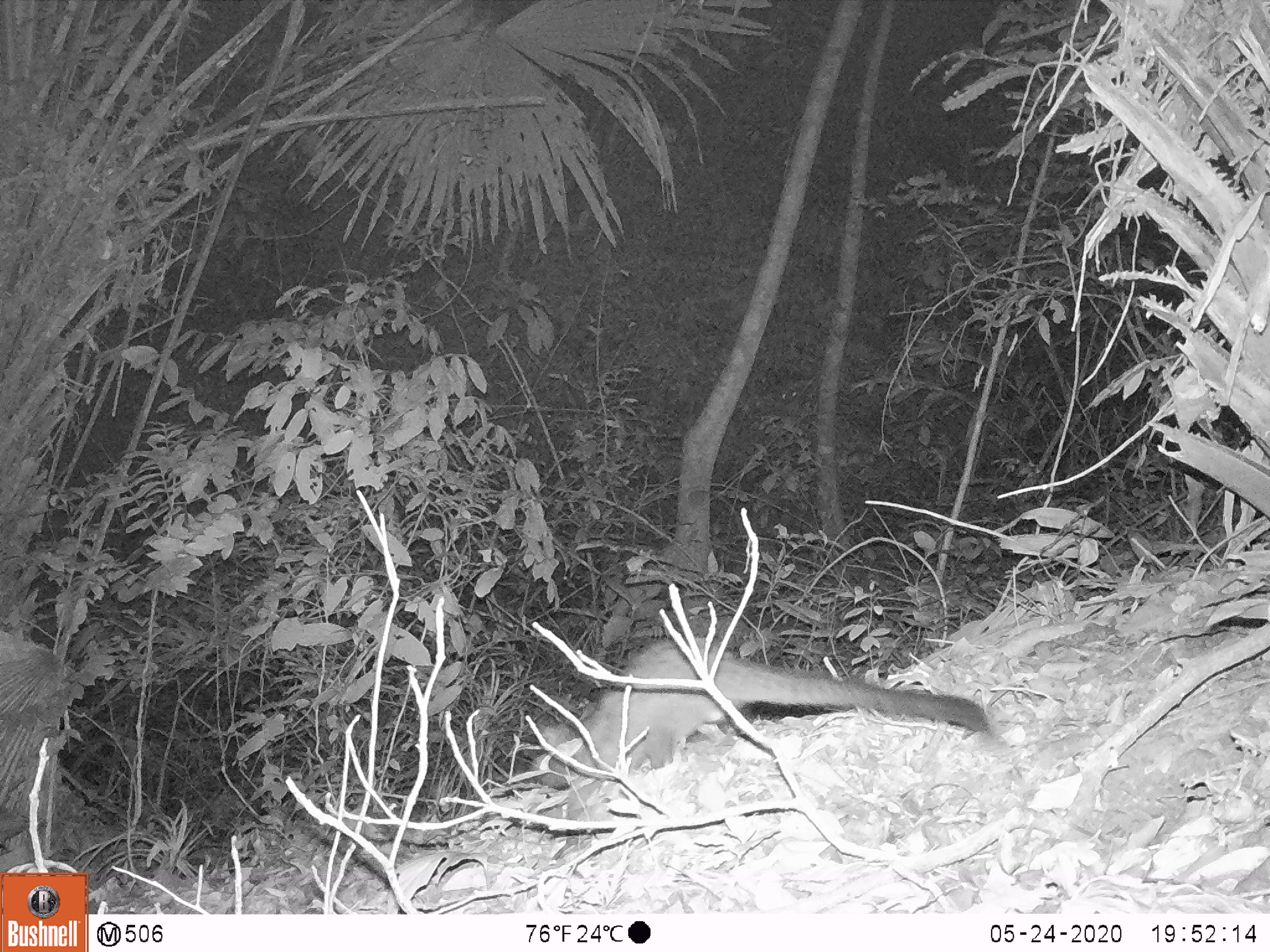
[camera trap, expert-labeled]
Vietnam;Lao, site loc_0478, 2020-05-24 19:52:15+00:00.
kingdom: Animalia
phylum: Chordata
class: Mammalia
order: Carnivora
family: Viverridae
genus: Paradoxurus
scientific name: Paradoxurus hermaphroditus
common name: common palm civet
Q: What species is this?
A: Common palm civet (Paradoxurus hermaphroditus).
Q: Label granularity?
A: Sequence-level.